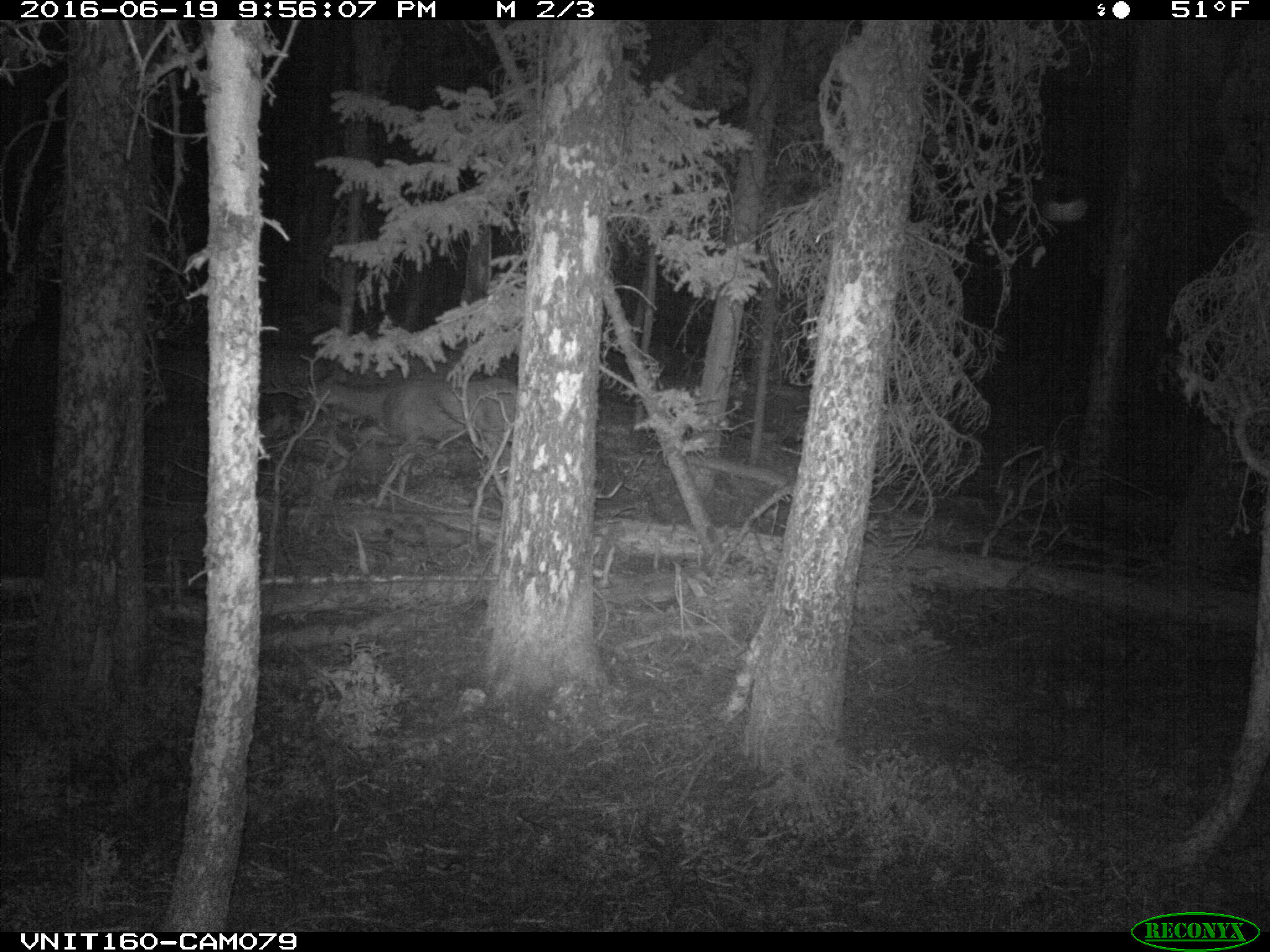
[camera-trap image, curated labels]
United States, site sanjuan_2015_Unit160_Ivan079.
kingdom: Animalia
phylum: Chordata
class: Mammalia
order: Artiodactyla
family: Cervidae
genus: Odocoileus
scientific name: Odocoileus hemionus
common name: mule deer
Odocoileus hemionus (mule deer).